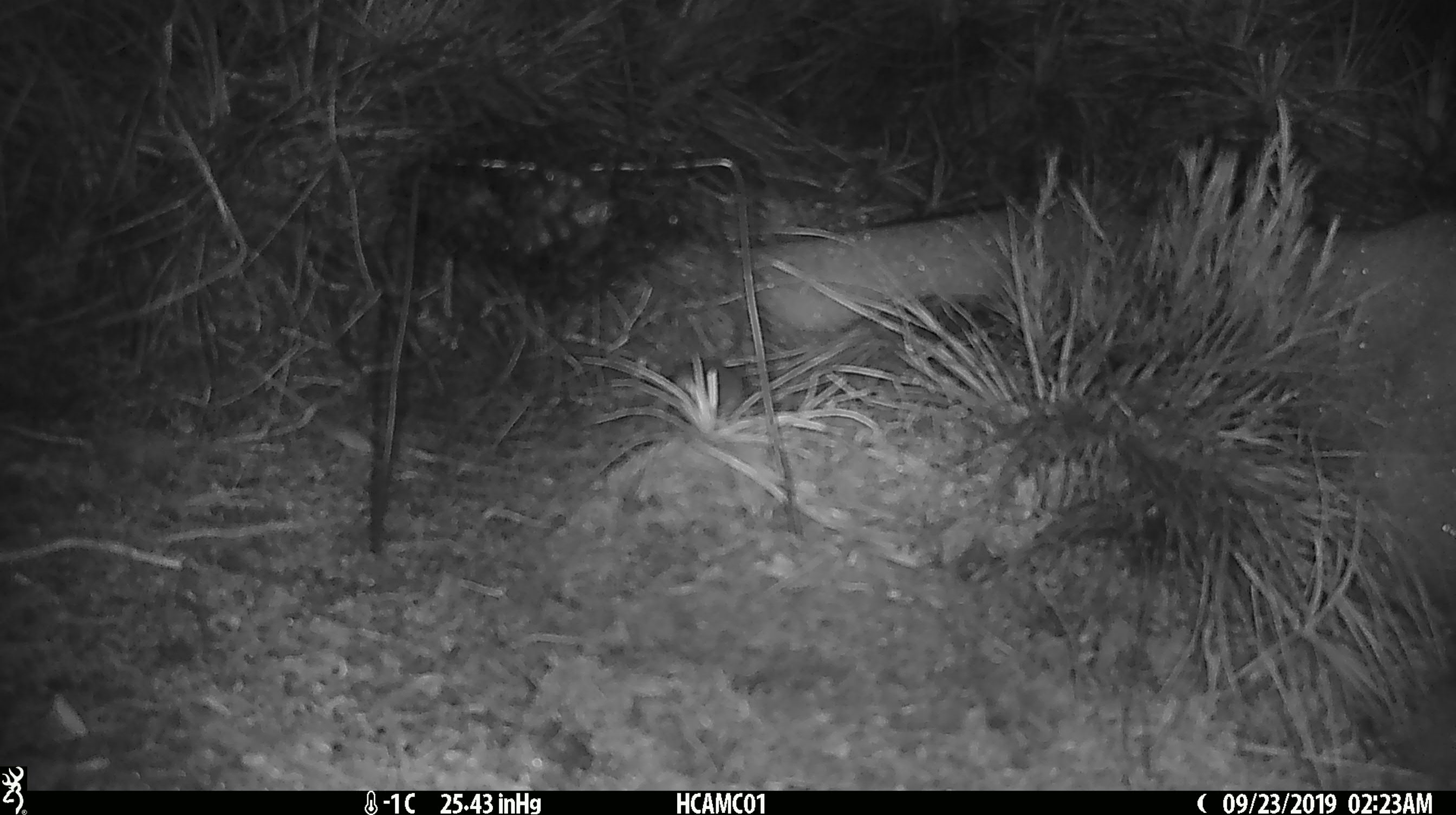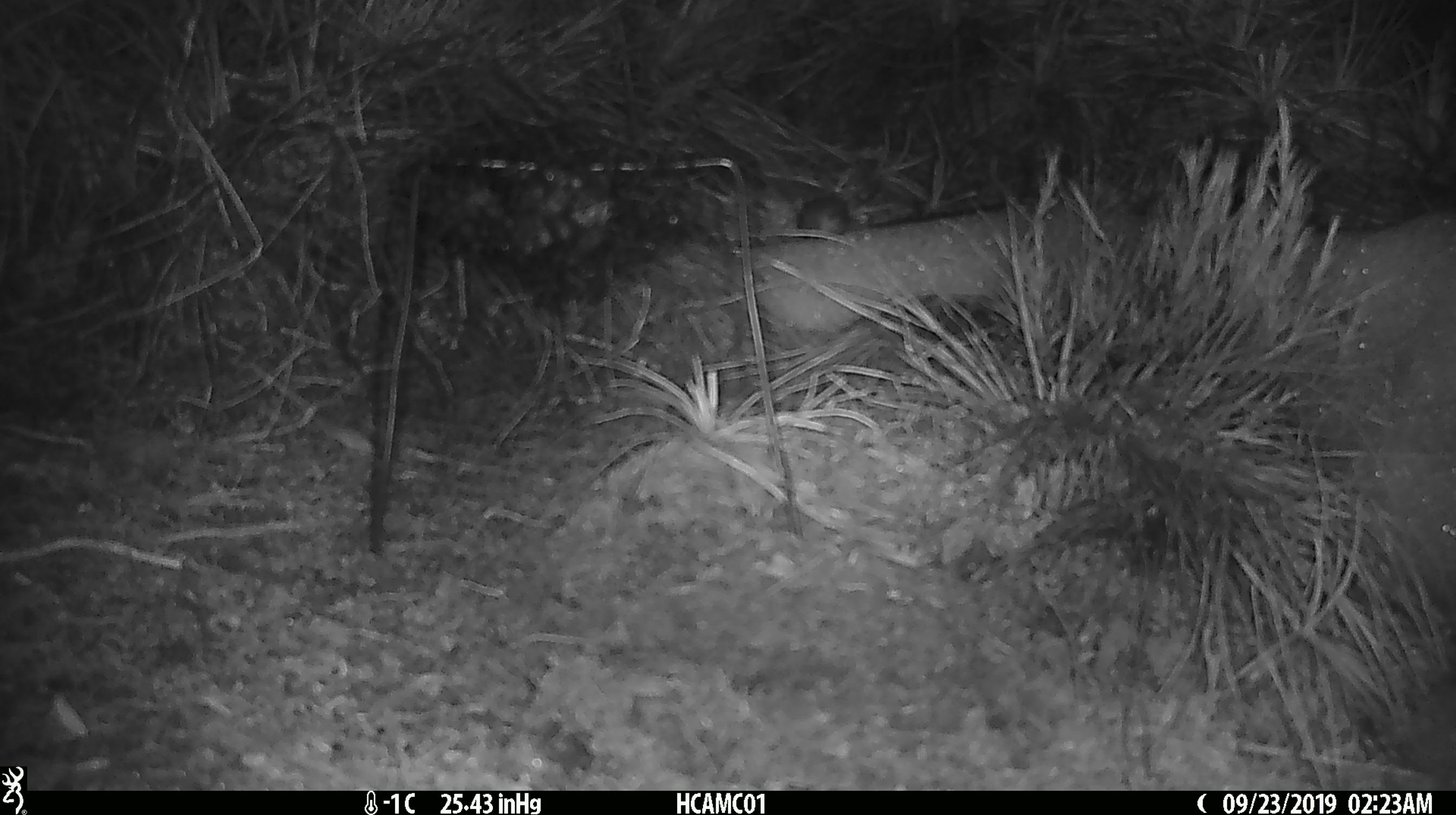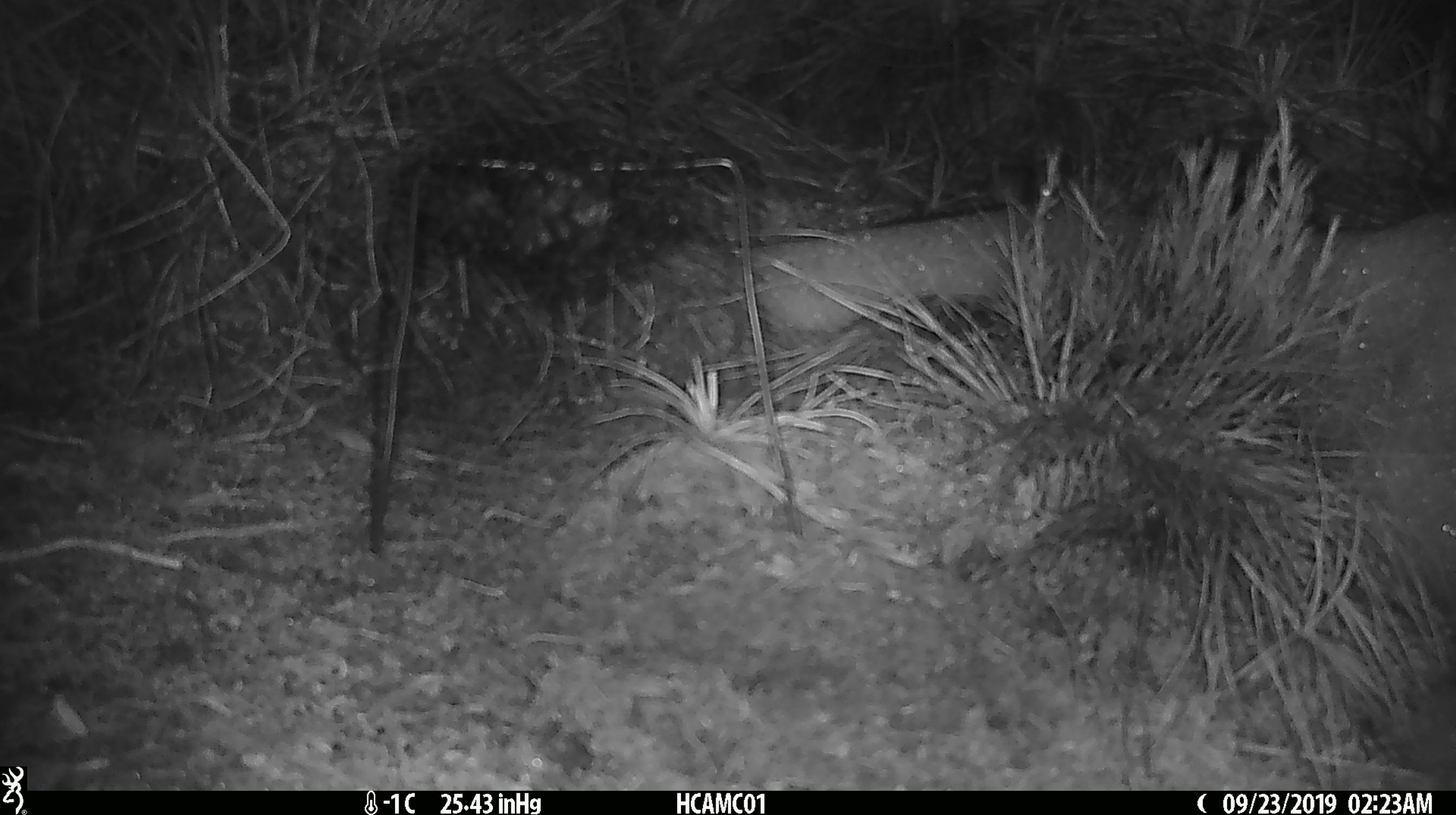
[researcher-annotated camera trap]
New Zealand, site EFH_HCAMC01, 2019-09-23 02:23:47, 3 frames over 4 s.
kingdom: Animalia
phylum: Chordata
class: Mammalia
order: Rodentia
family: Muridae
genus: Mus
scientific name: Mus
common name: mouse